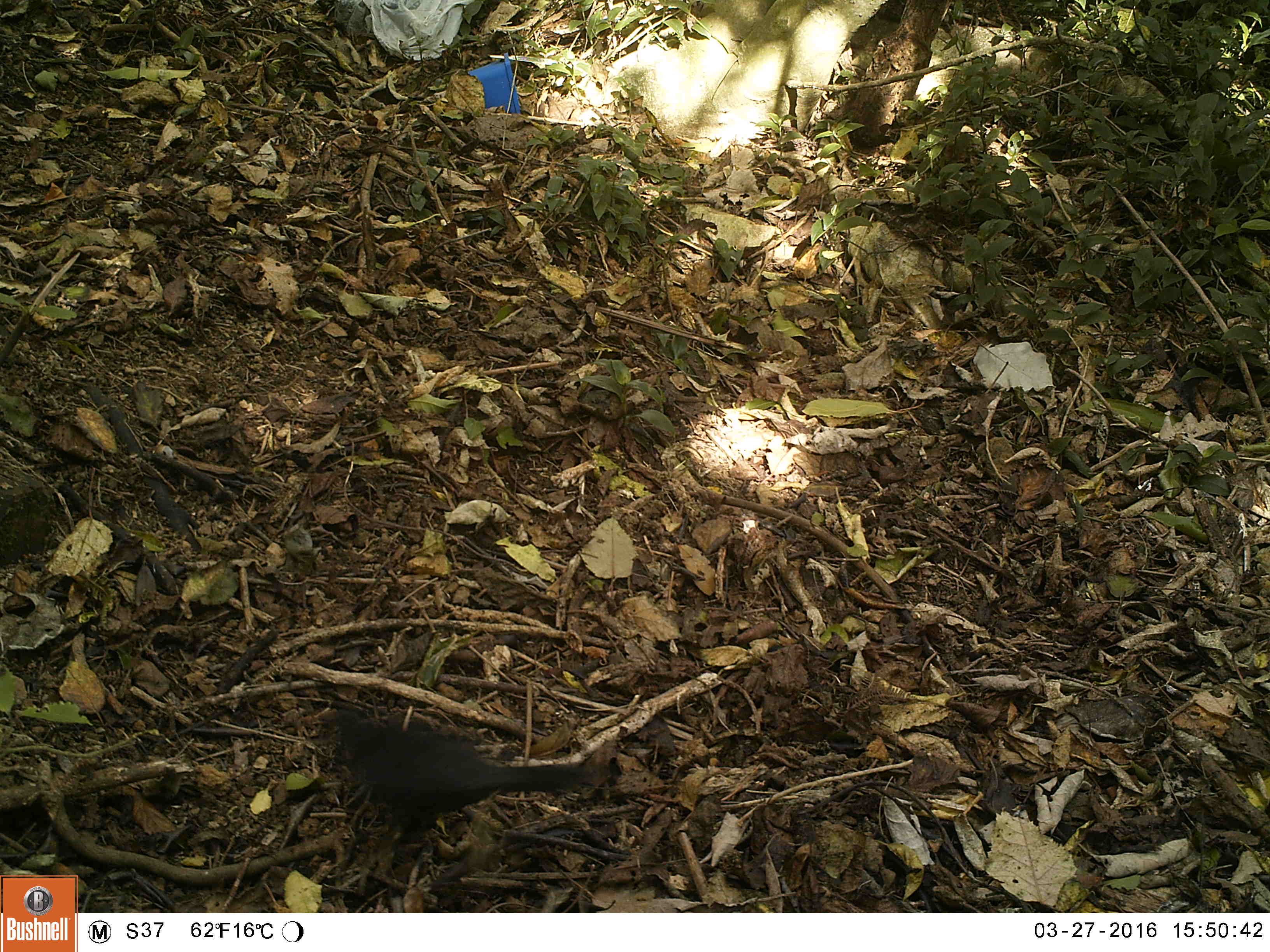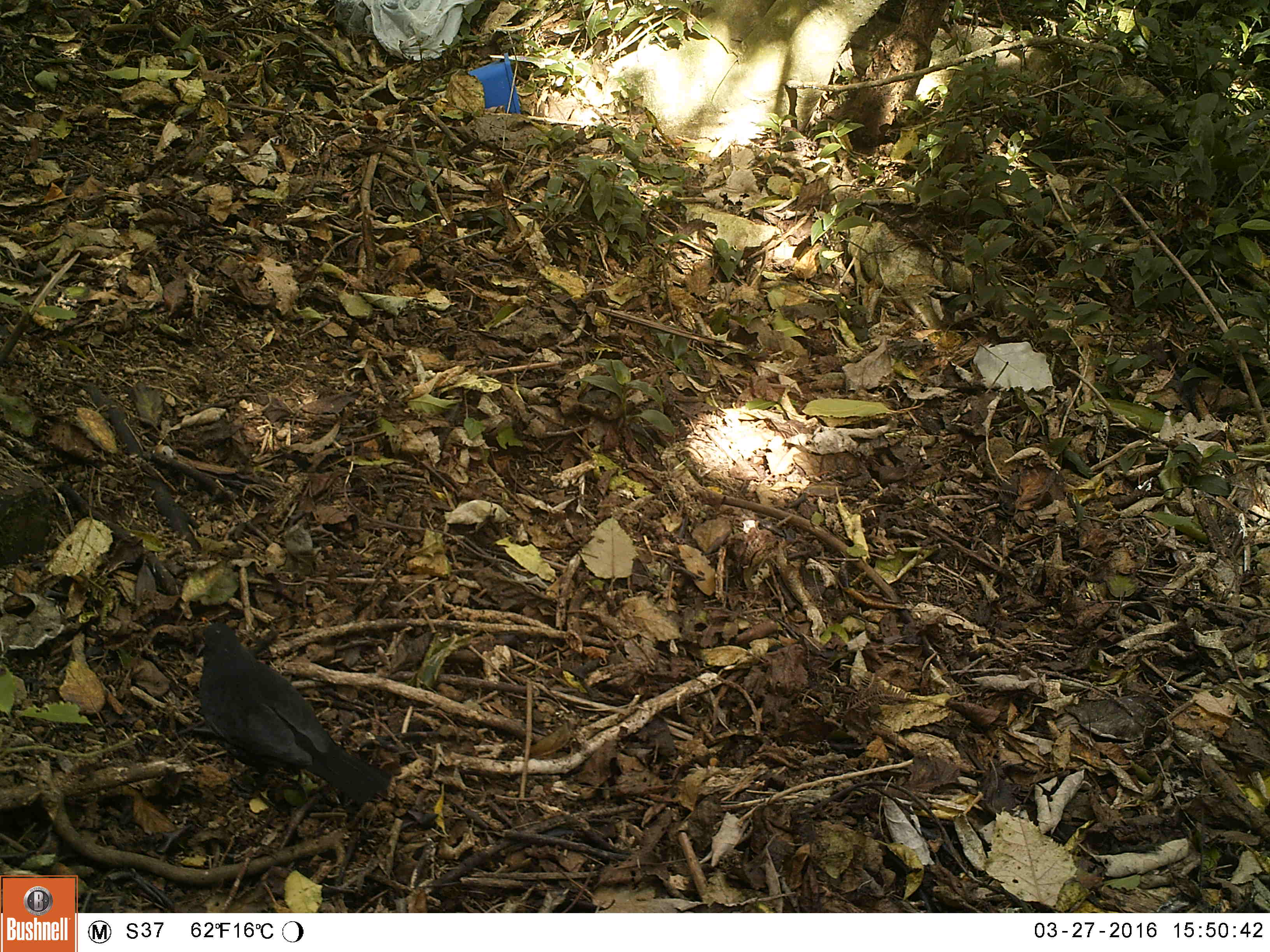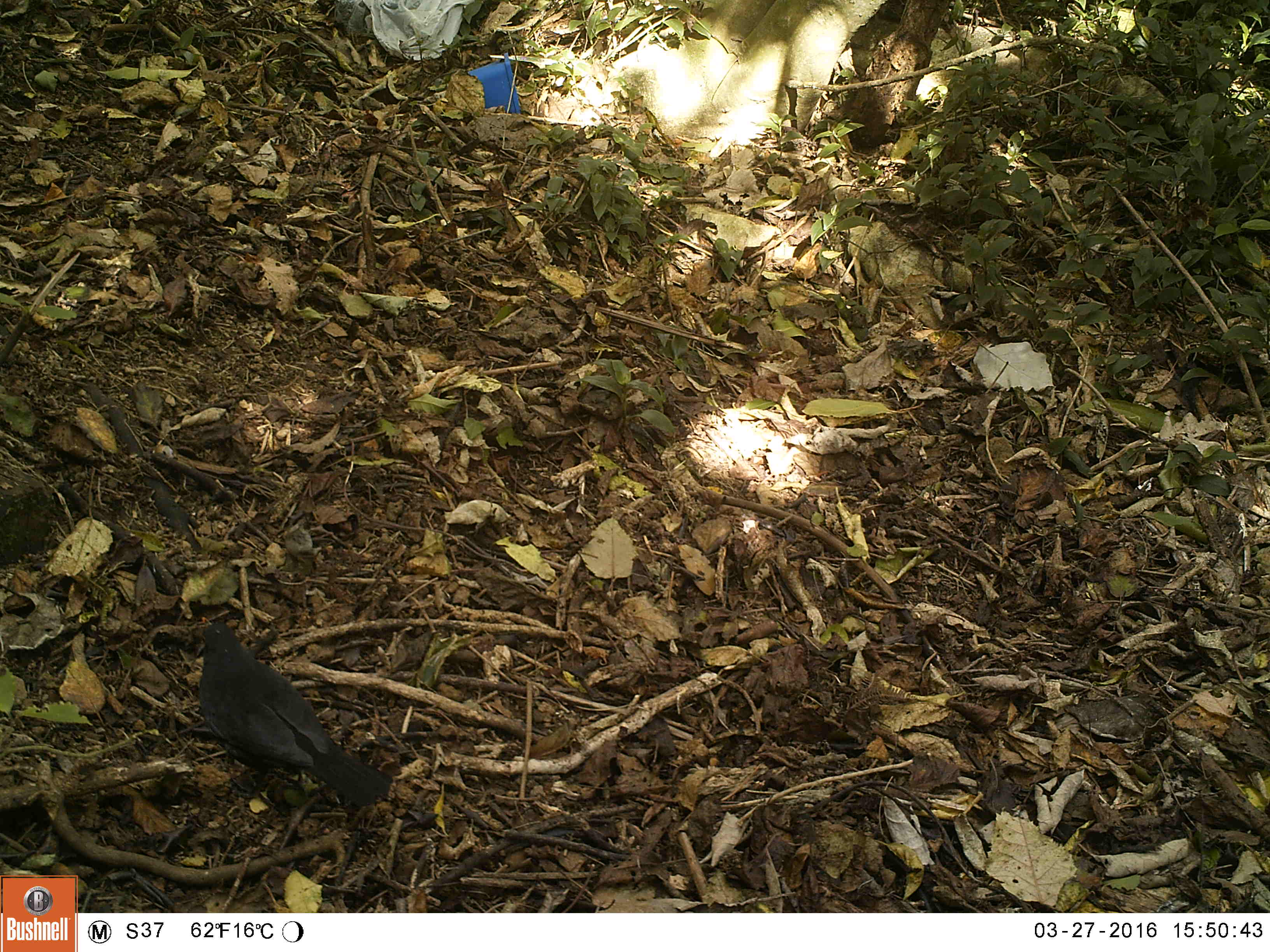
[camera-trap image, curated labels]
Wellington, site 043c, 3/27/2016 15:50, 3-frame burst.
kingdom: Animalia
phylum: Chordata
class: Aves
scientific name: Aves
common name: bird